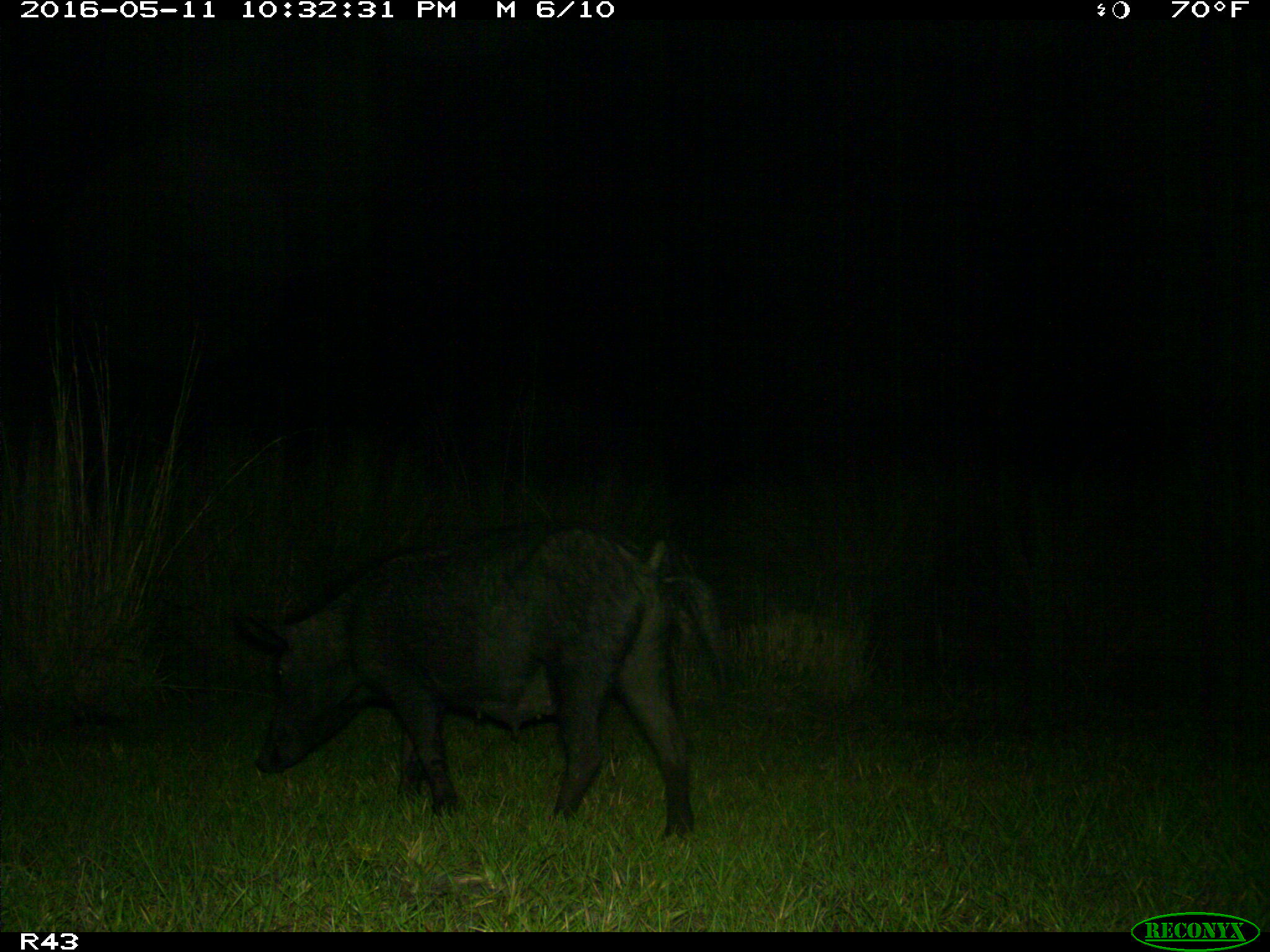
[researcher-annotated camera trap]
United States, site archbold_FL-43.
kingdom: Animalia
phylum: Chordata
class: Mammalia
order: Artiodactyla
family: Suidae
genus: Sus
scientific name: Sus scrofa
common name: wild boar